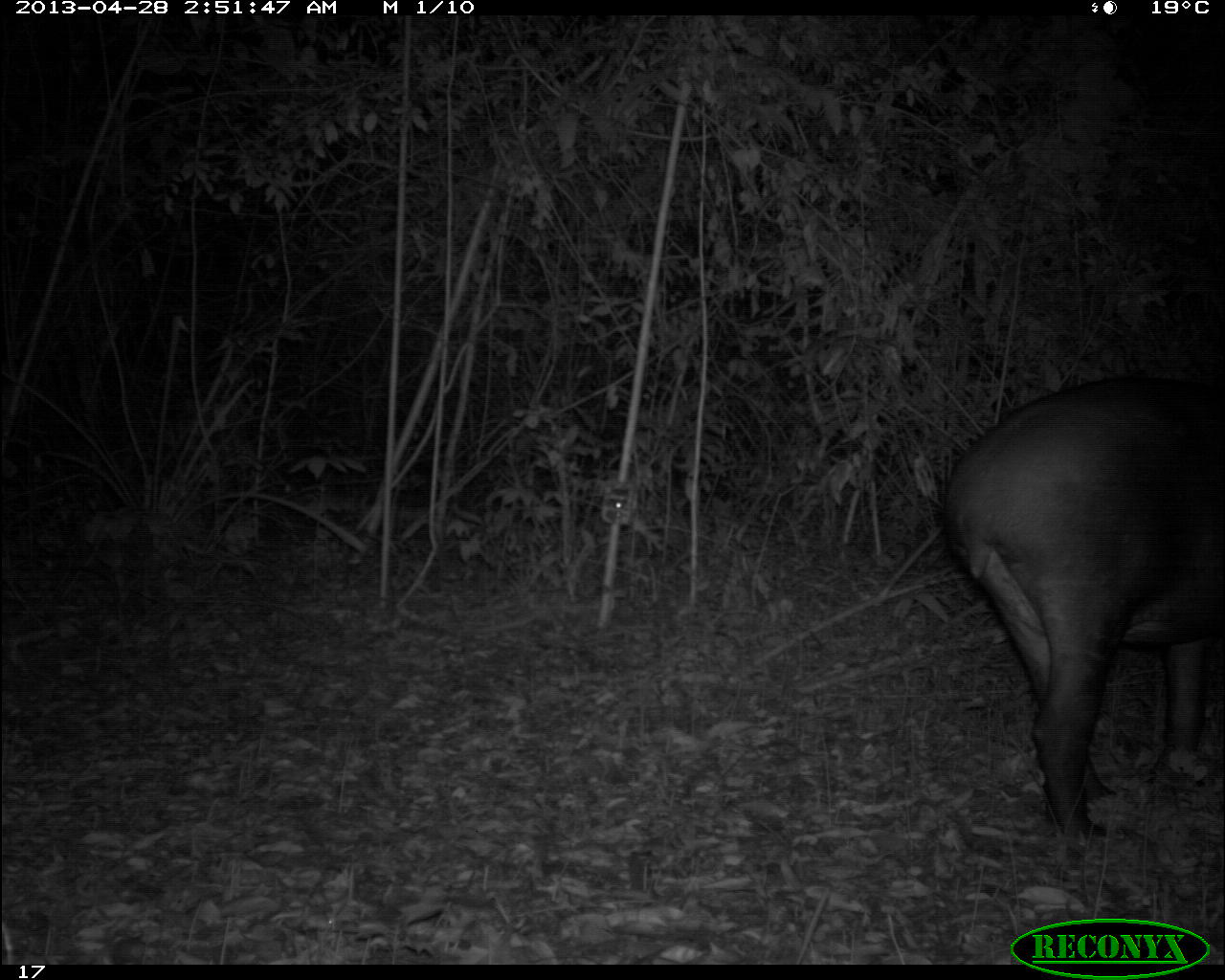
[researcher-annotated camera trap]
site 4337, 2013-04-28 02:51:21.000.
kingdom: Animalia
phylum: Chordata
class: Mammalia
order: Perissodactyla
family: Tapiridae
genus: Tapirus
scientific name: Tapirus bairdii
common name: baird's tapir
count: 1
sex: female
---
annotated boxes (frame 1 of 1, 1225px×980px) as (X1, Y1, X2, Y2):
tapirus bairdii: (944, 372, 1225, 837)